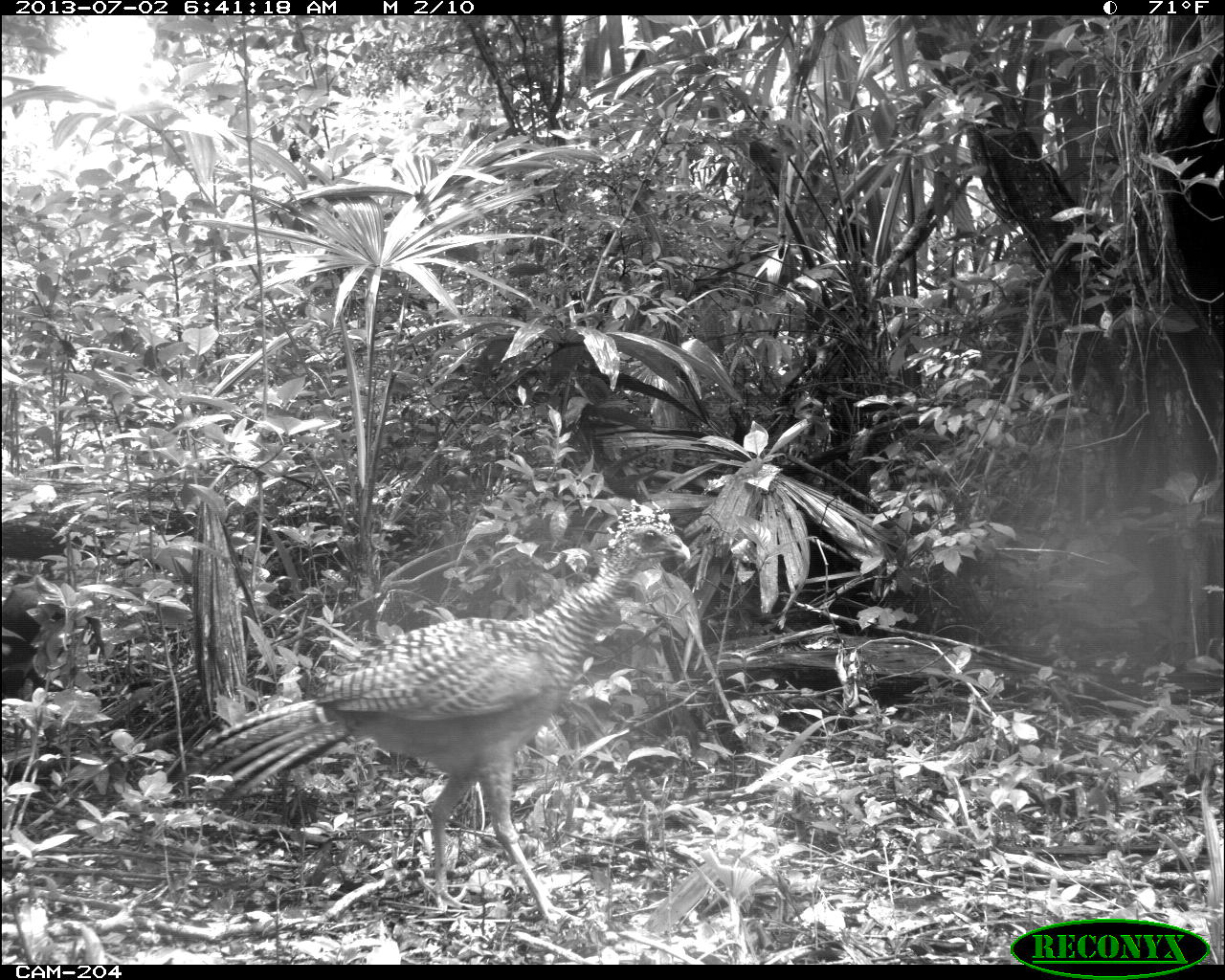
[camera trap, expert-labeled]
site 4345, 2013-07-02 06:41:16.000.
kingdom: Animalia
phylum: Chordata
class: Aves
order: Galliformes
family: Cracidae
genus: Crax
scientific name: Crax rubra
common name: great curassow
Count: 2.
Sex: female.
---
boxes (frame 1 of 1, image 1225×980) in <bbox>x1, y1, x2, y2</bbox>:
crax rubra: <bbox>190, 498, 692, 934</bbox>